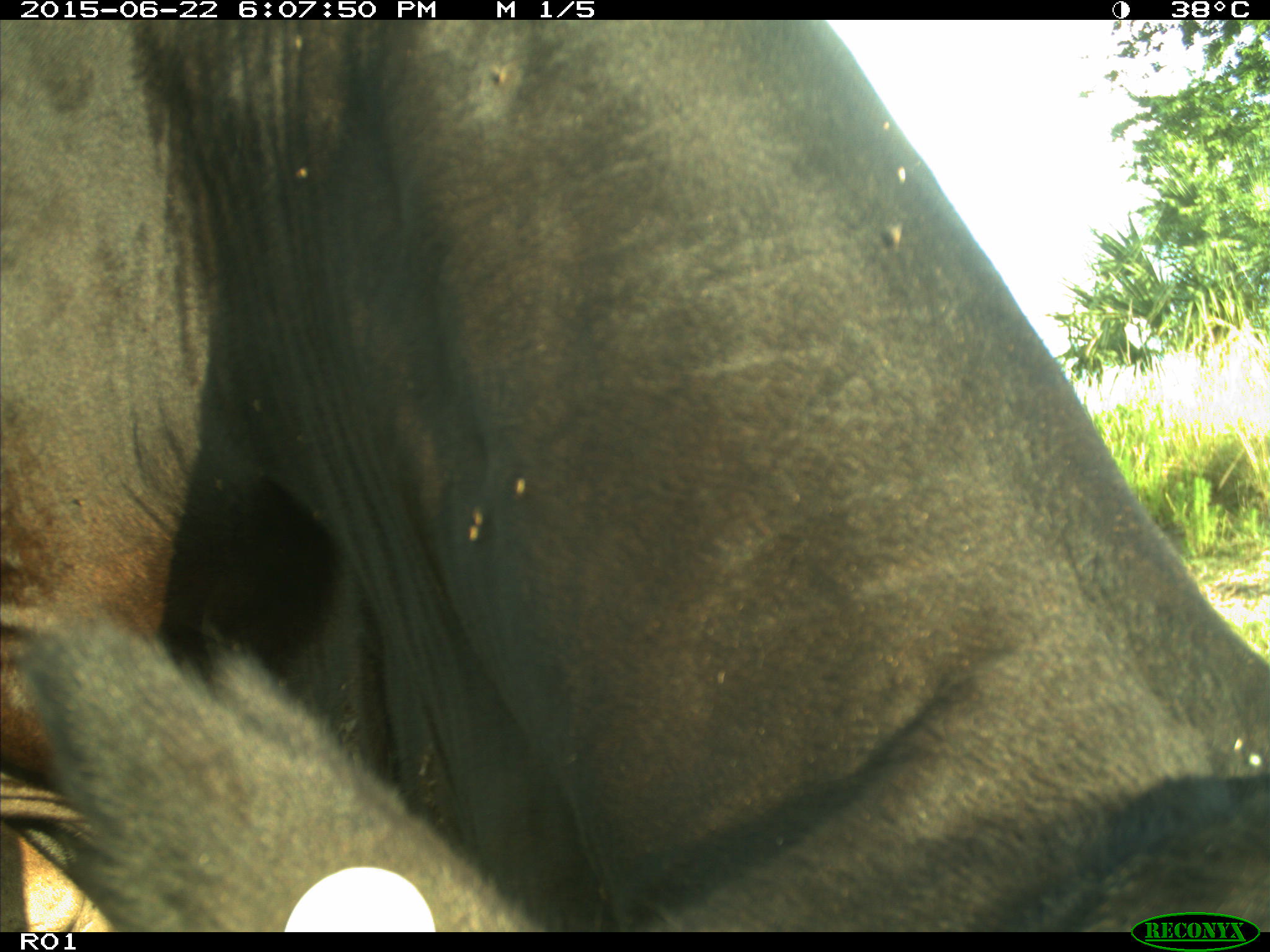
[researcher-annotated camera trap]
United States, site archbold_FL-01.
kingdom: Animalia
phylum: Chordata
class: Mammalia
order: Artiodactyla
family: Bovidae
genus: Bos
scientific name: Bos taurus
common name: domestic cow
Bos taurus (domestic cow).